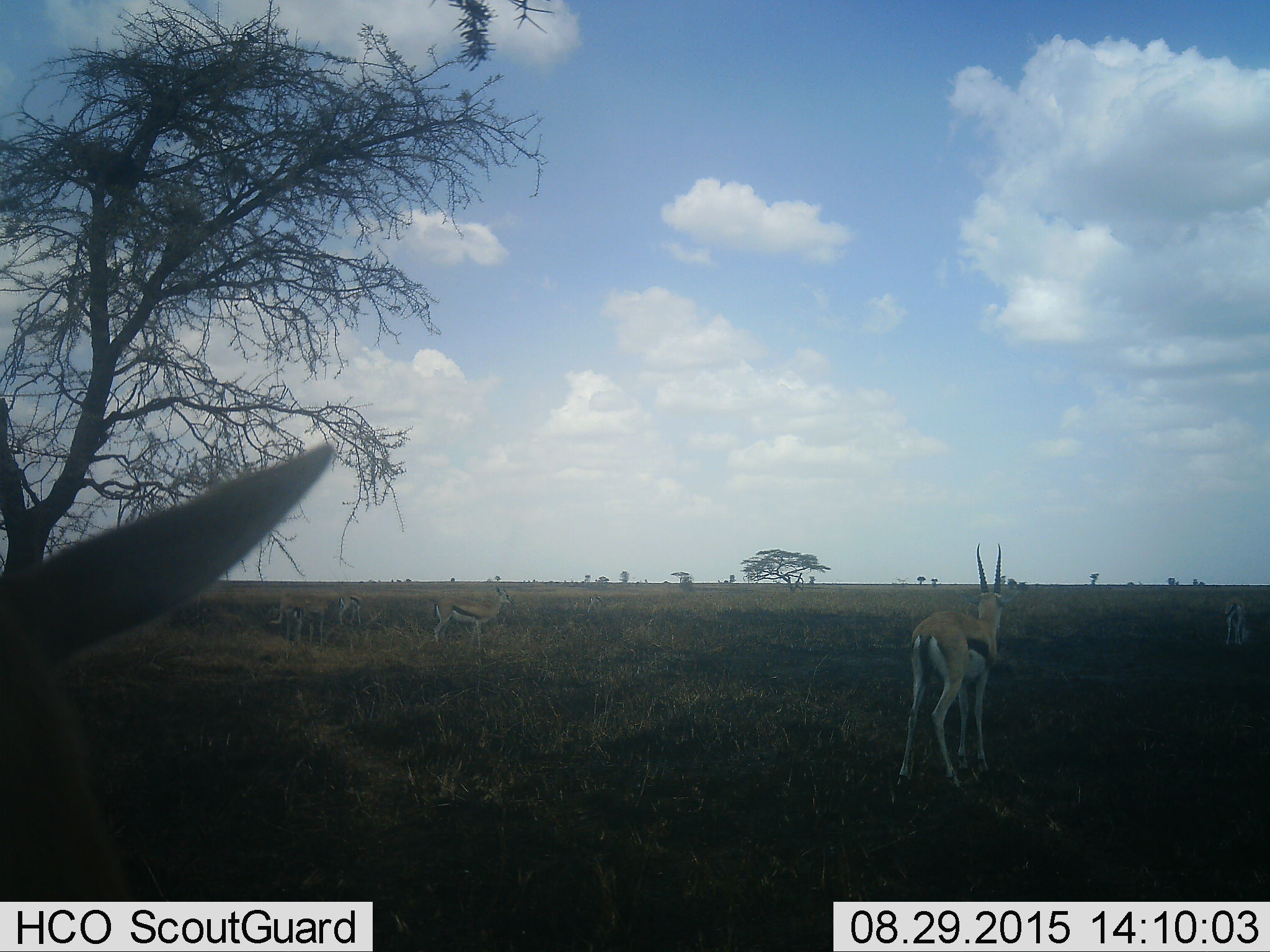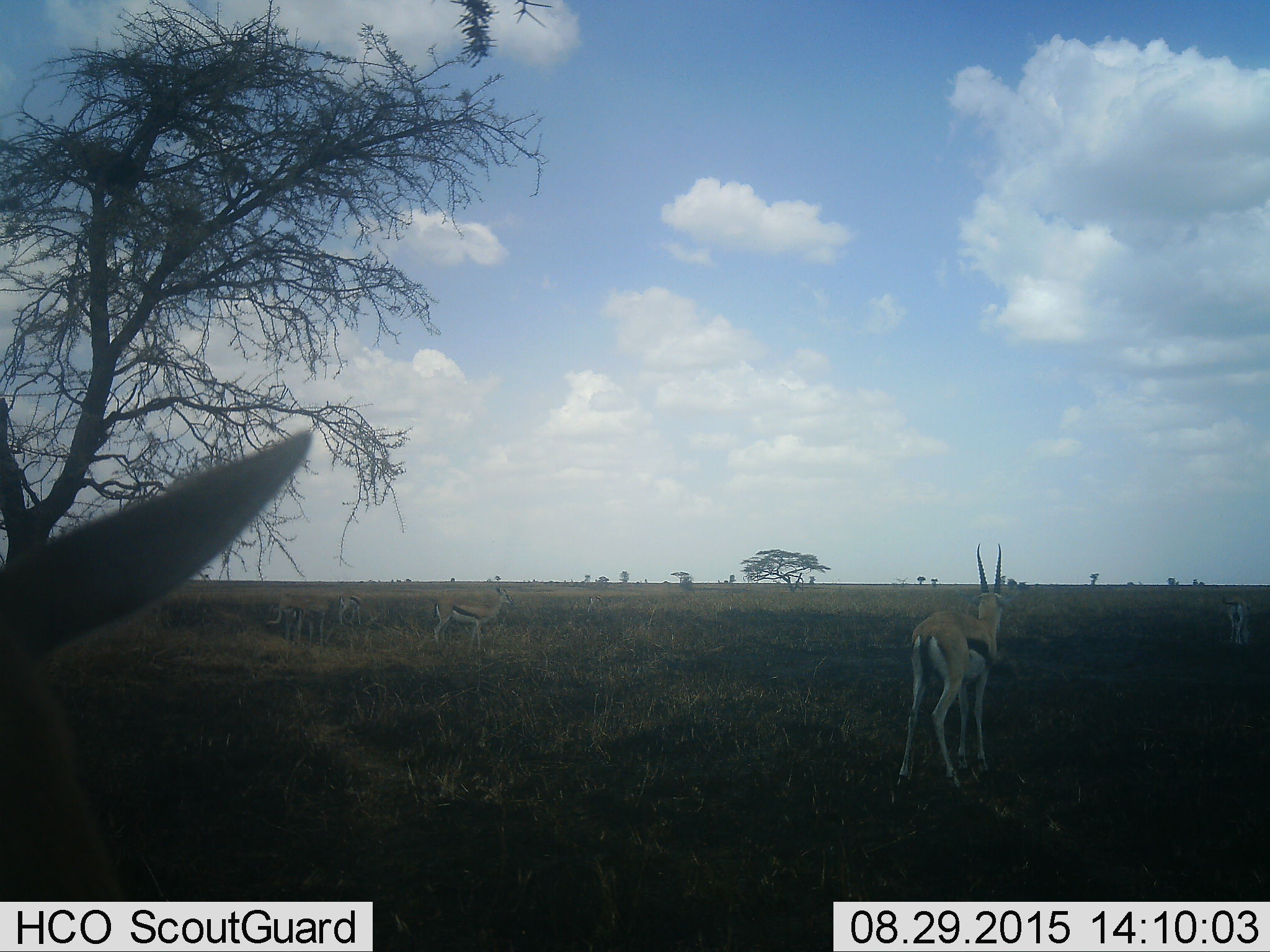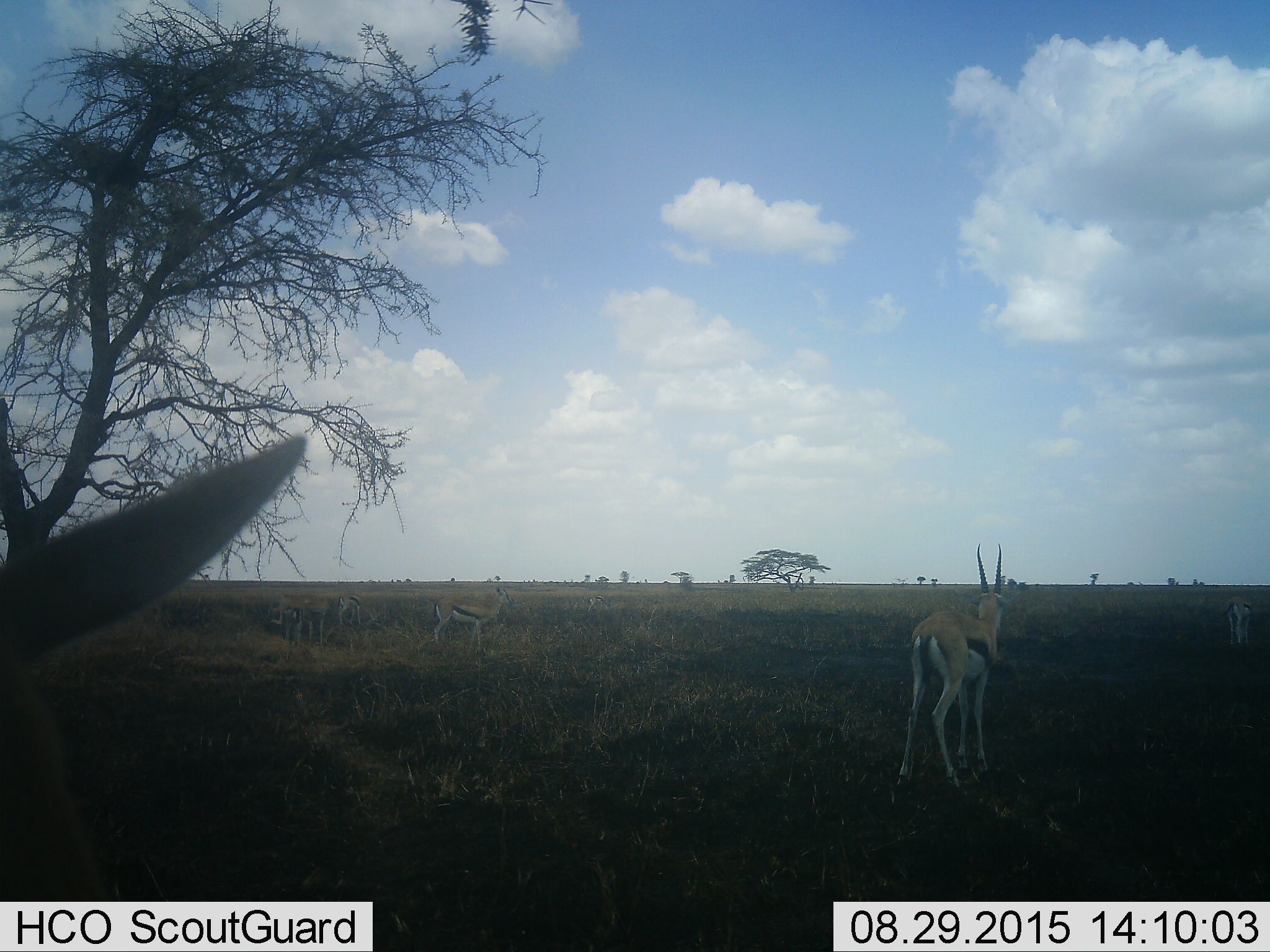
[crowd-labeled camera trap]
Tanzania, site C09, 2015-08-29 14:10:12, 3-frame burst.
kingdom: Animalia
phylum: Chordata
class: Mammalia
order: Artiodactyla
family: Bovidae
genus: Eudorcas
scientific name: Eudorcas thomsonii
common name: thomson's gazelle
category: gazellethomsons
Gazellethomsons (thomson's gazelle) (Eudorcas thomsonii), count 4. Behavior (volunteer vote fractions): standing 88%, resting 6%, moving 24%, interacting 12%. Young present (vote fraction): 6%. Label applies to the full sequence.